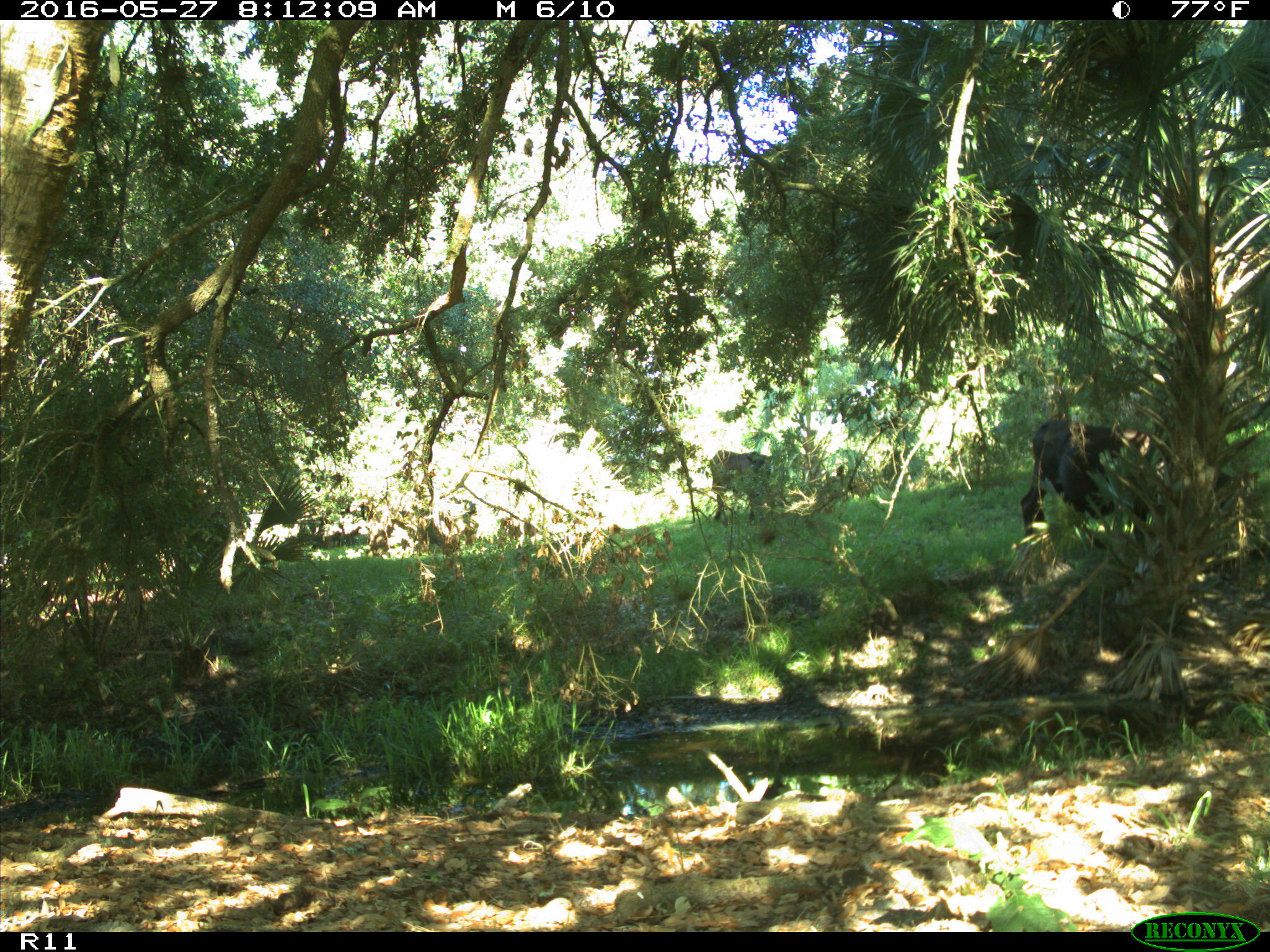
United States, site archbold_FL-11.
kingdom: Animalia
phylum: Chordata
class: Mammalia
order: Artiodactyla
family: Bovidae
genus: Bos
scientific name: Bos taurus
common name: domestic cow